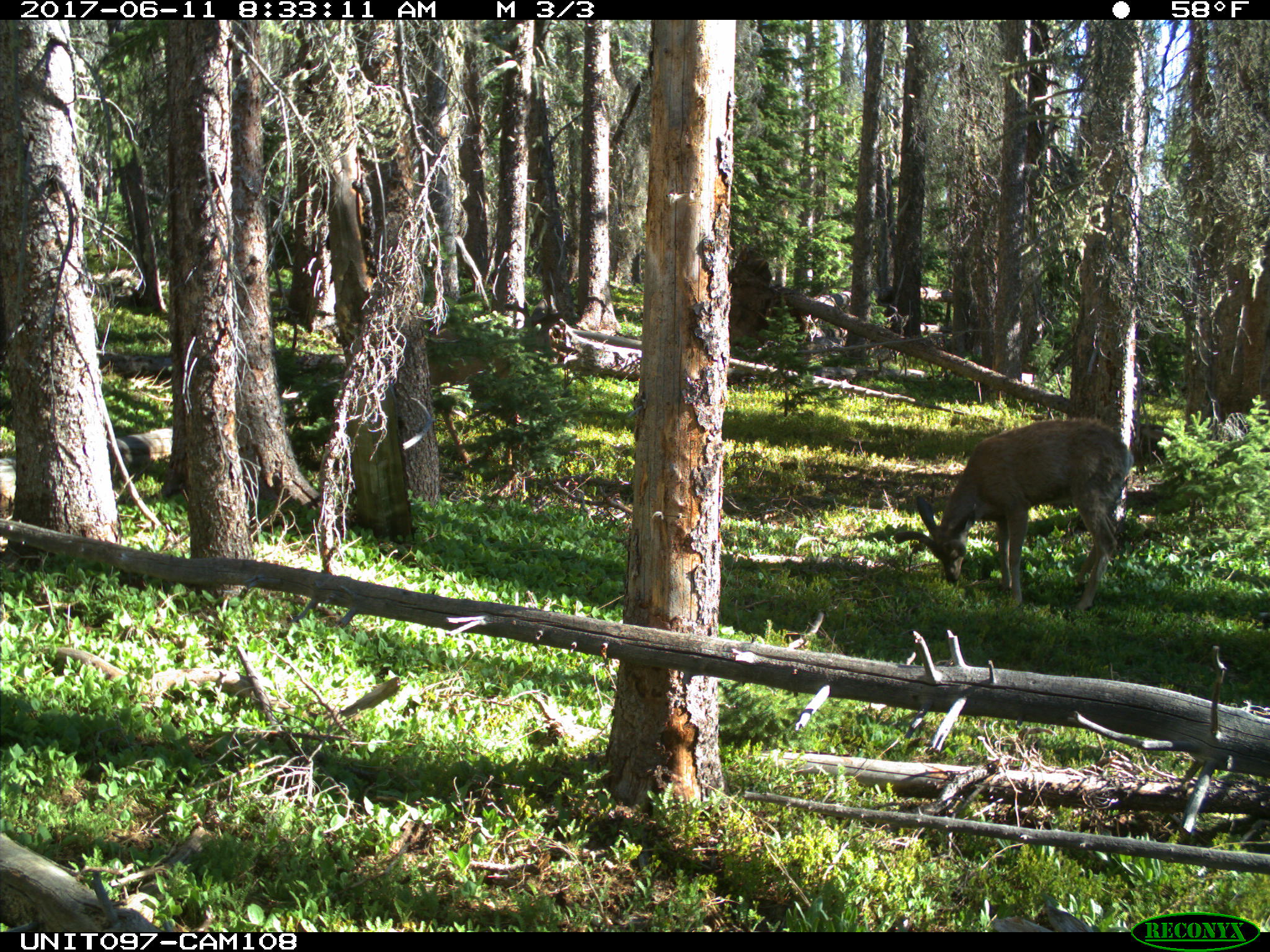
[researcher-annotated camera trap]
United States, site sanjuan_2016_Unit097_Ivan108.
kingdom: Animalia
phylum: Chordata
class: Mammalia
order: Artiodactyla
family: Cervidae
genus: Odocoileus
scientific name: Odocoileus hemionus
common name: mule deer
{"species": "Odocoileus hemionus (mule deer)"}